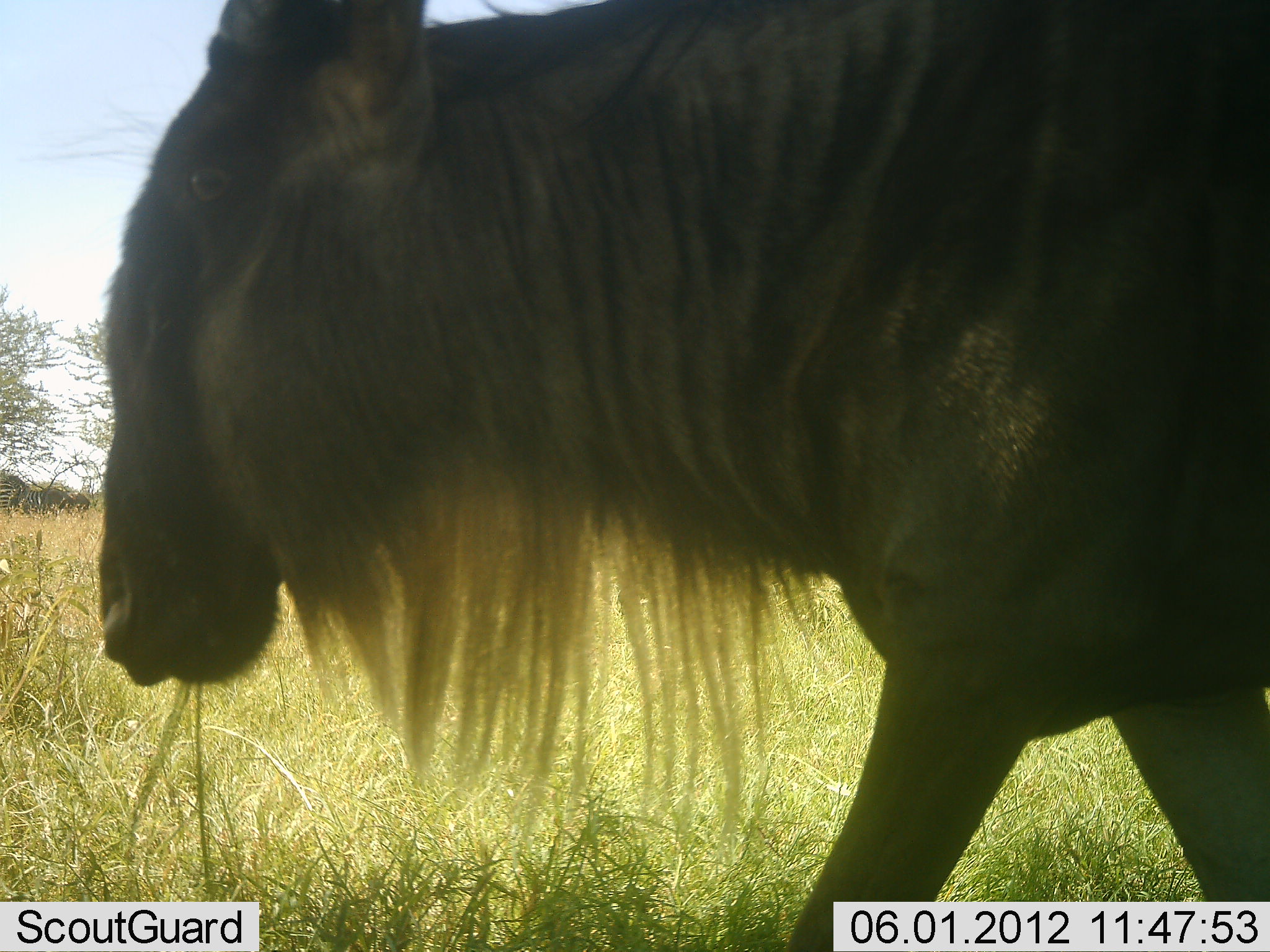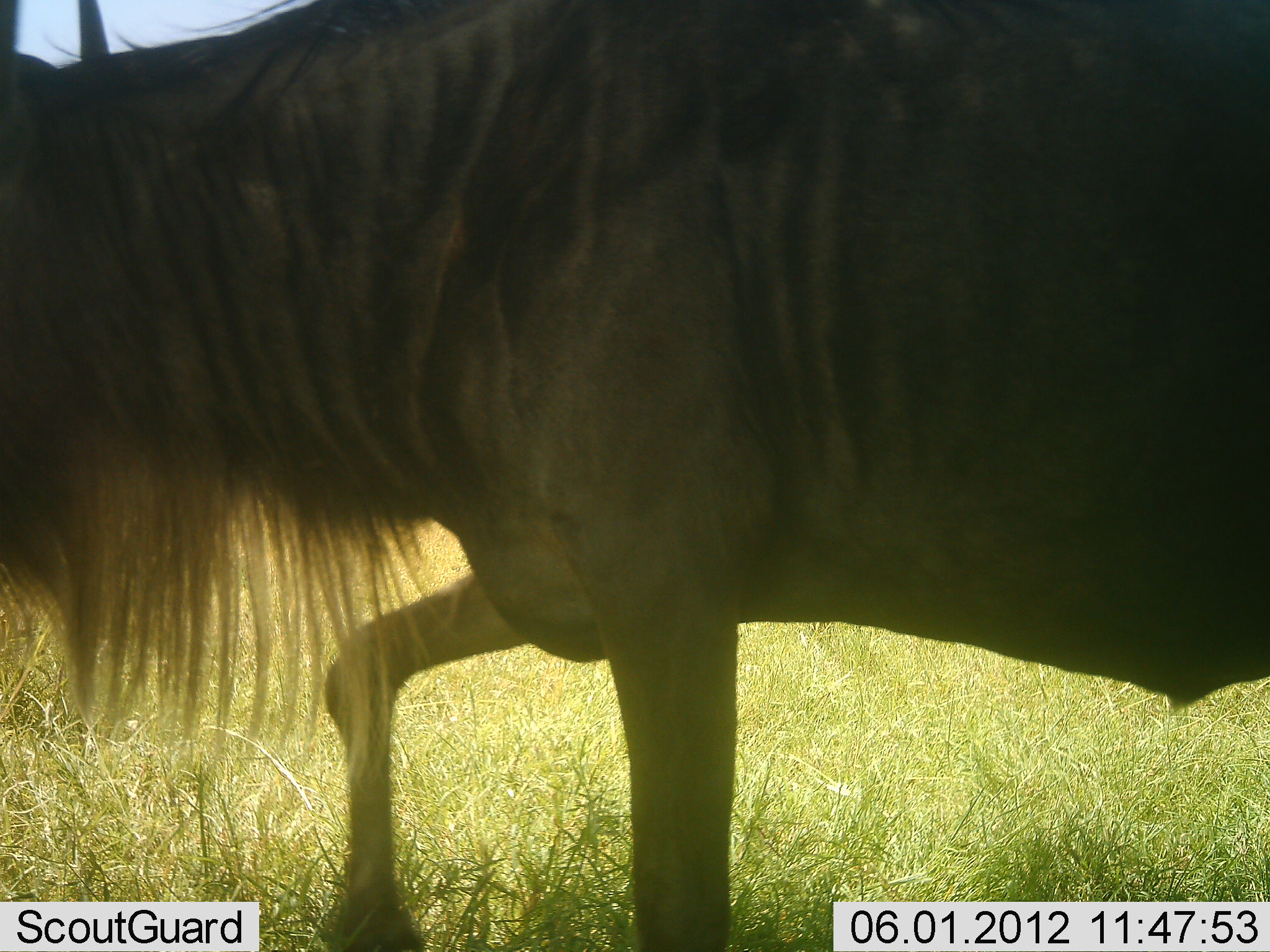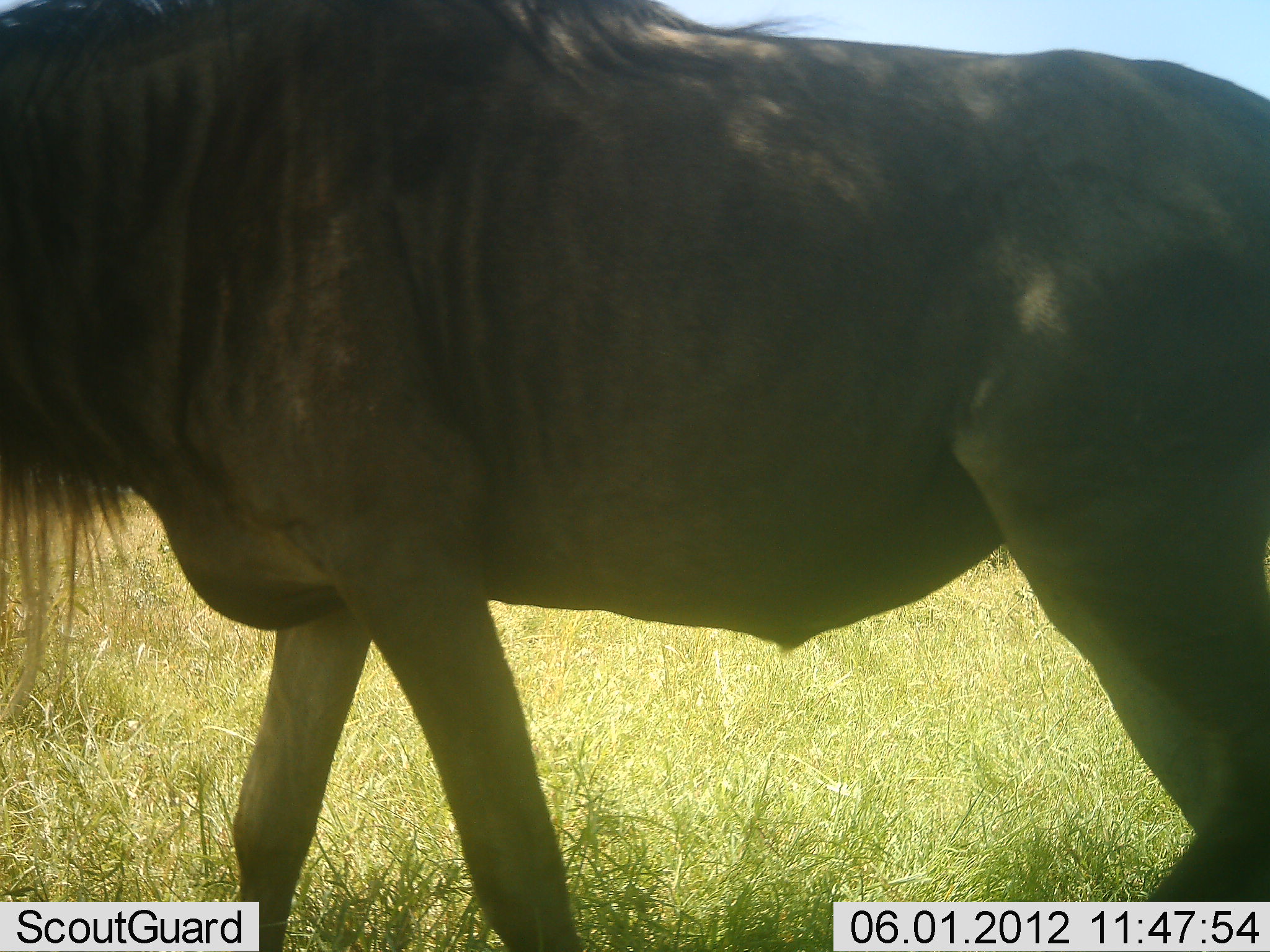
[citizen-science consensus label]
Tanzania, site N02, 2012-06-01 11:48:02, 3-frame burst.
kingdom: Animalia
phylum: Chordata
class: Mammalia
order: Artiodactyla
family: Bovidae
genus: Connochaetes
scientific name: Connochaetes taurinus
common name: blue wildebeest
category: wildebeest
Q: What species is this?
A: Wildebeest (blue wildebeest) (Connochaetes taurinus).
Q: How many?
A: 1.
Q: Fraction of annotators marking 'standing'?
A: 0%.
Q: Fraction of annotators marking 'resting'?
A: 0%.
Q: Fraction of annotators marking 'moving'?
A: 100%.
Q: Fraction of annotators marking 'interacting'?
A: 0%.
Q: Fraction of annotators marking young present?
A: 0%.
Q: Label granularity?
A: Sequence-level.